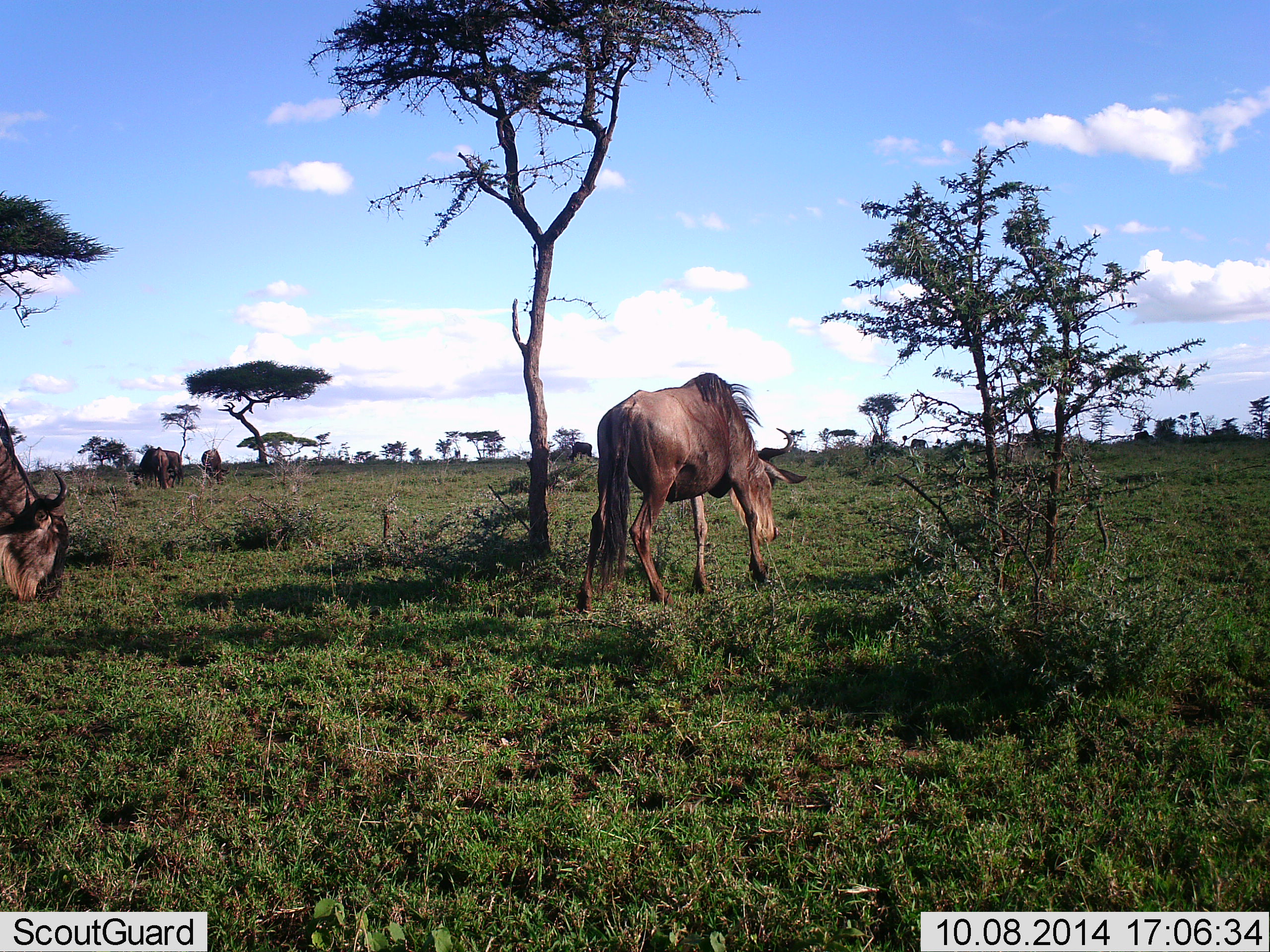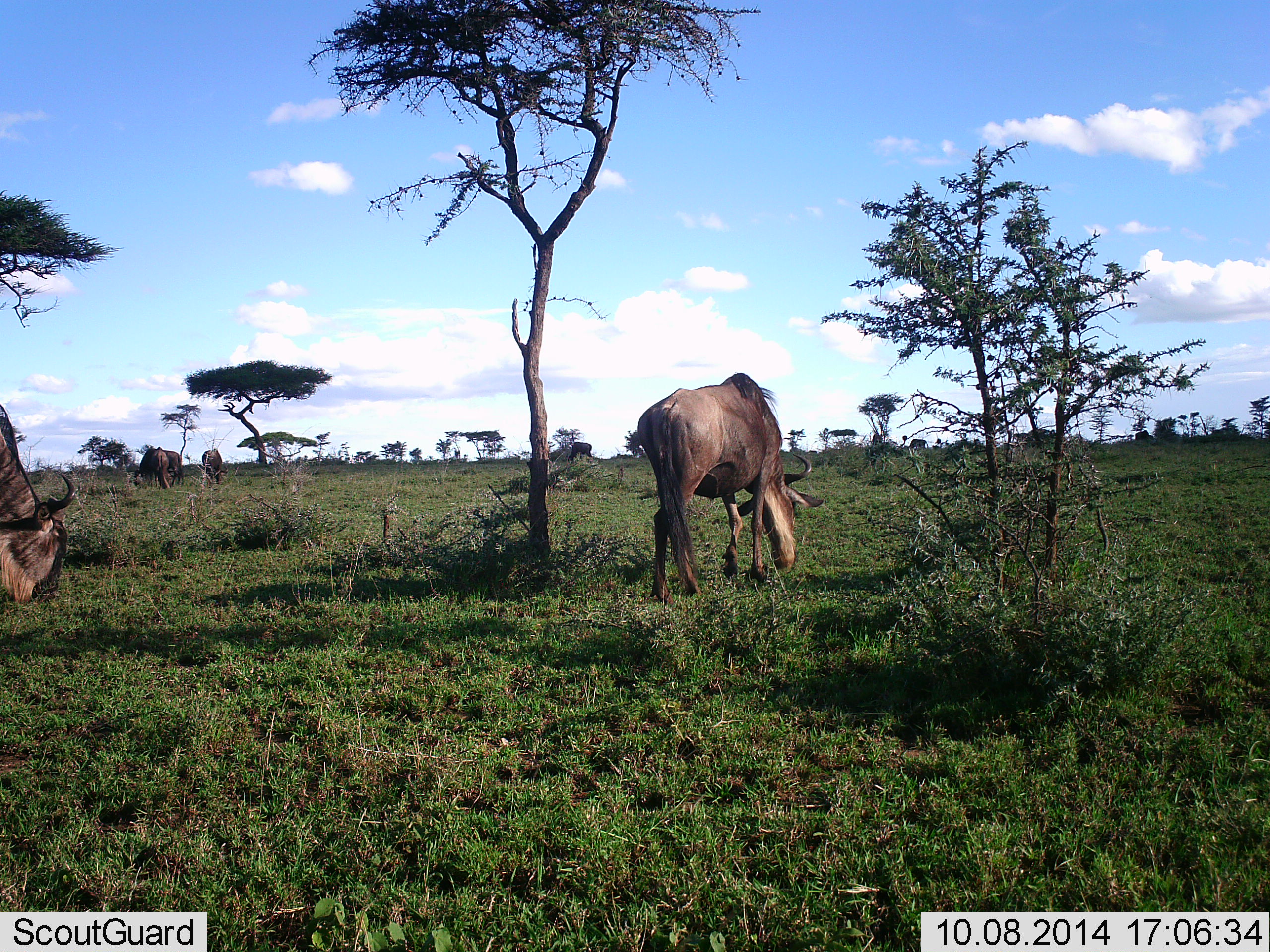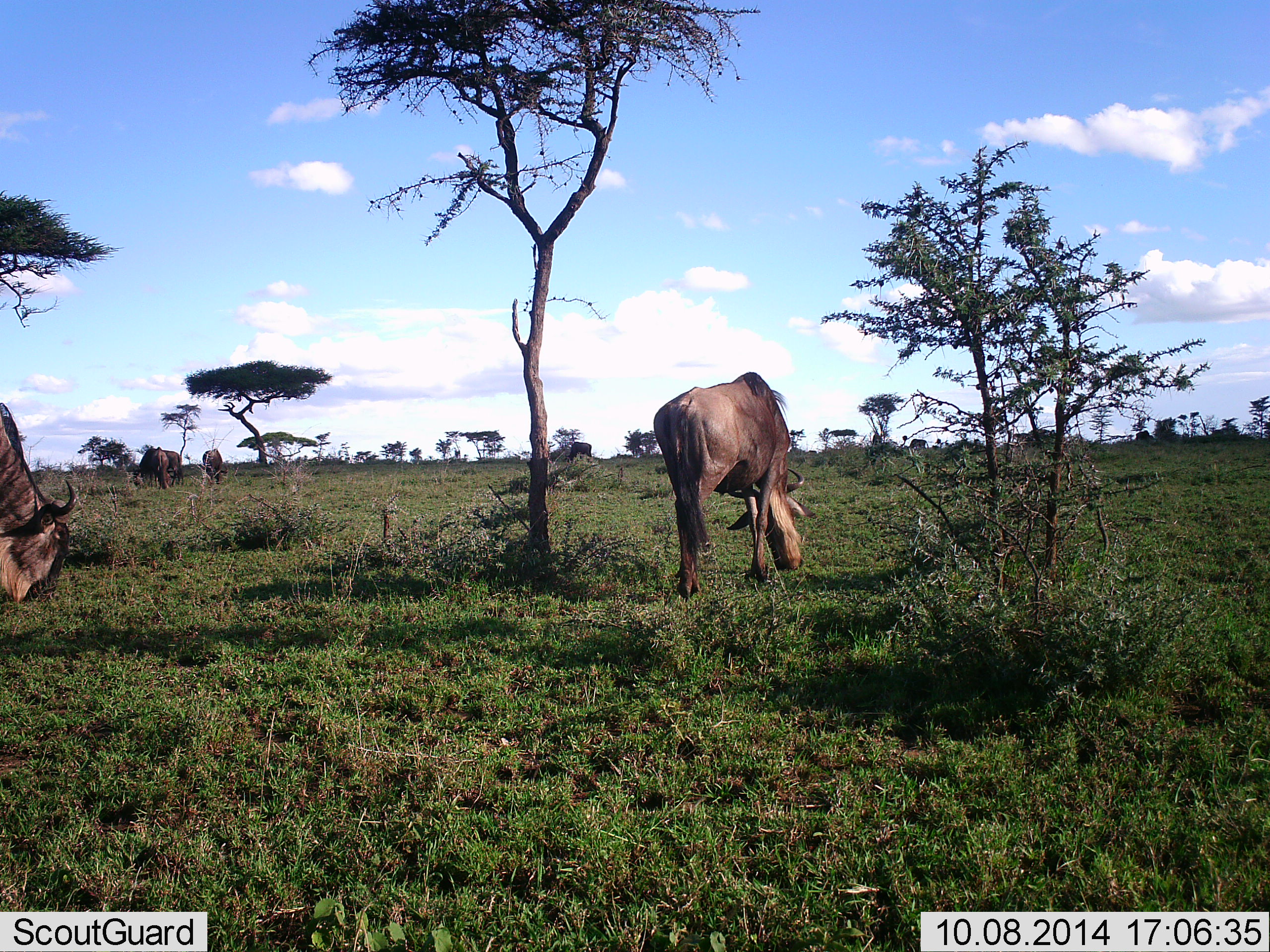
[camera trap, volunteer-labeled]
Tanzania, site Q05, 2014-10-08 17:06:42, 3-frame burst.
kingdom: Animalia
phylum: Chordata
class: Mammalia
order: Artiodactyla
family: Bovidae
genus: Connochaetes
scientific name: Connochaetes taurinus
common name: blue wildebeest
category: wildebeest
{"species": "wildebeest (blue wildebeest) (Connochaetes taurinus)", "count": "5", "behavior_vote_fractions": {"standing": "30%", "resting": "10%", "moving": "30%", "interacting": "10%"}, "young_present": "0%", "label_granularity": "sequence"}